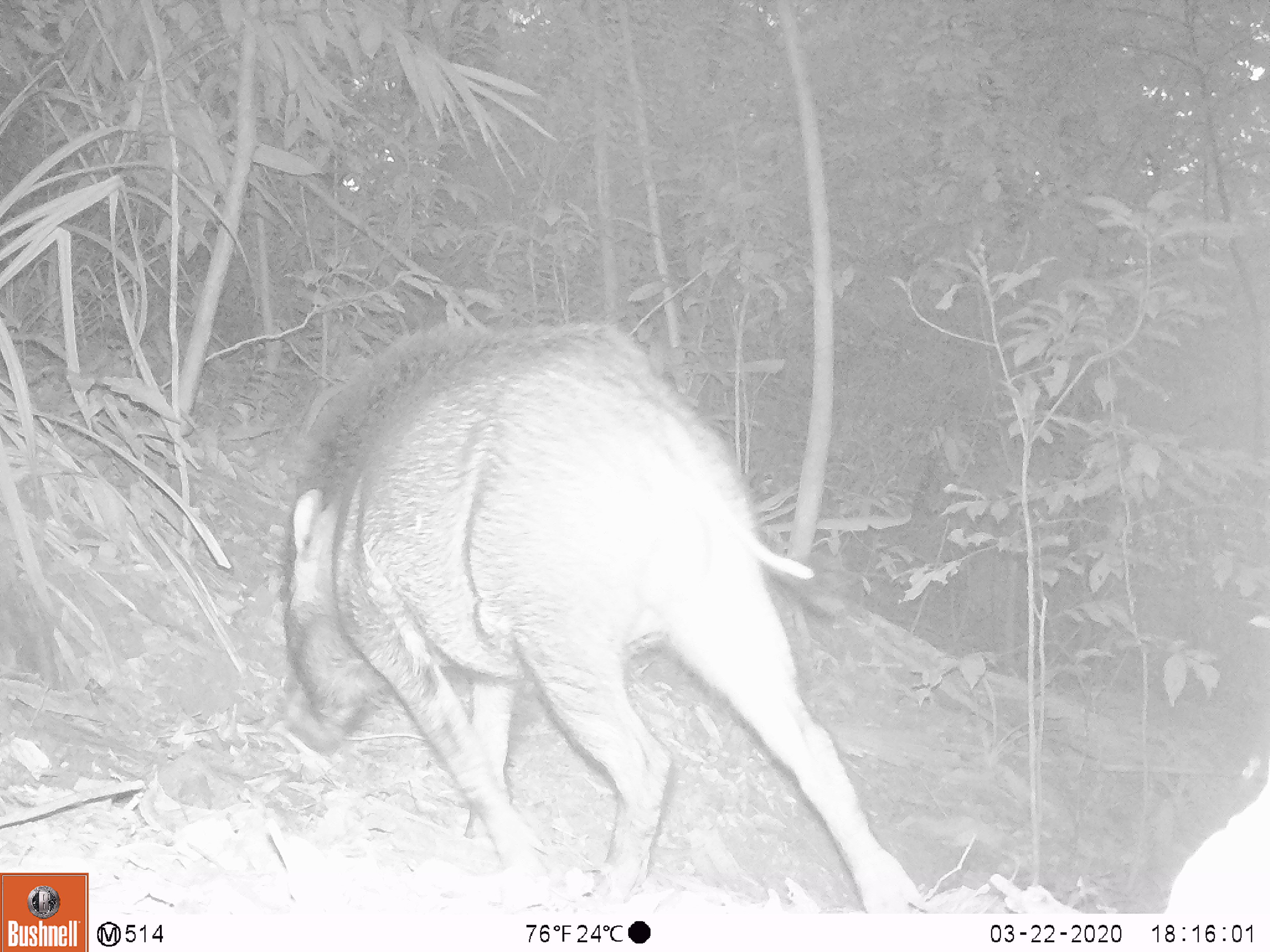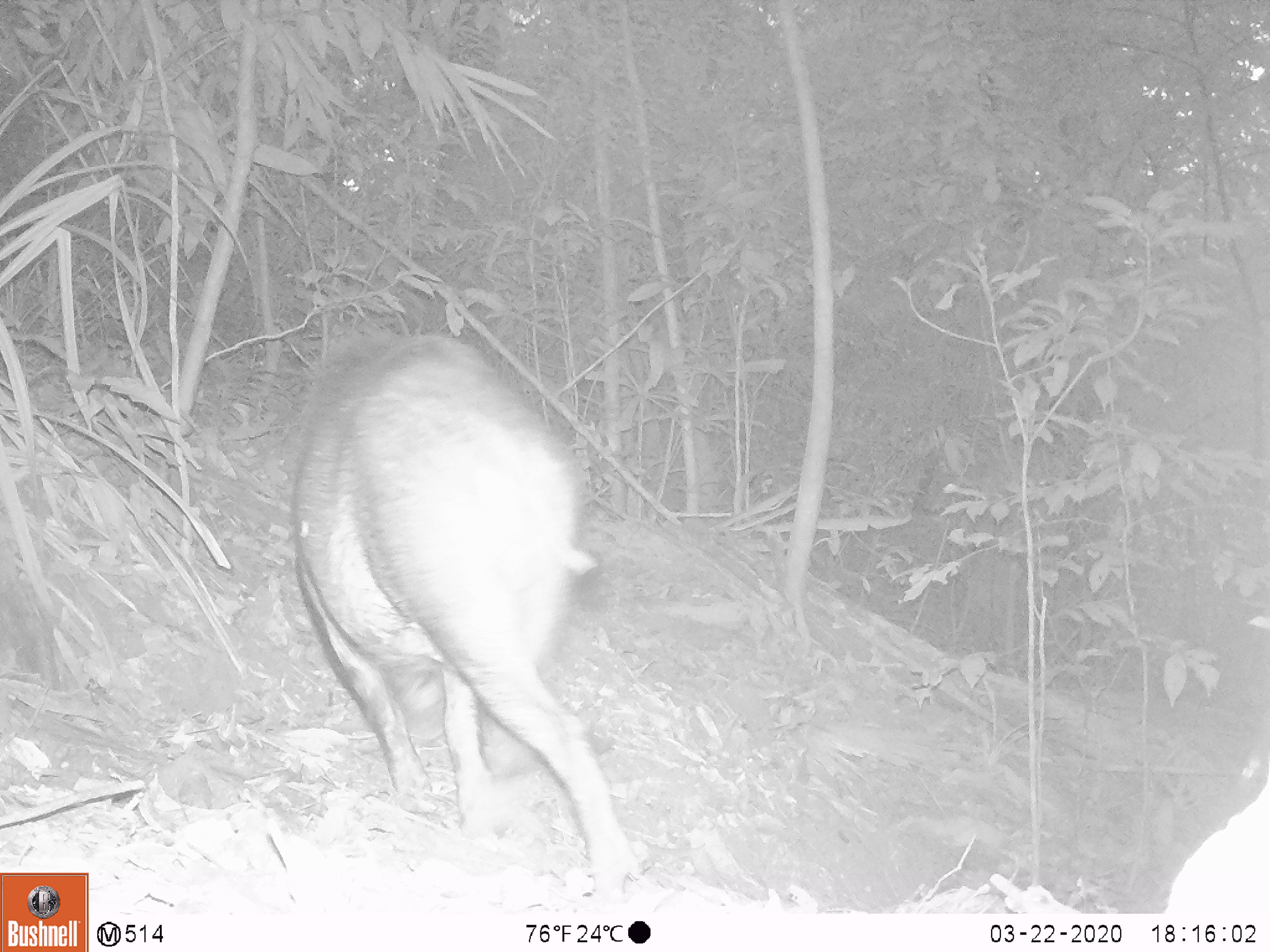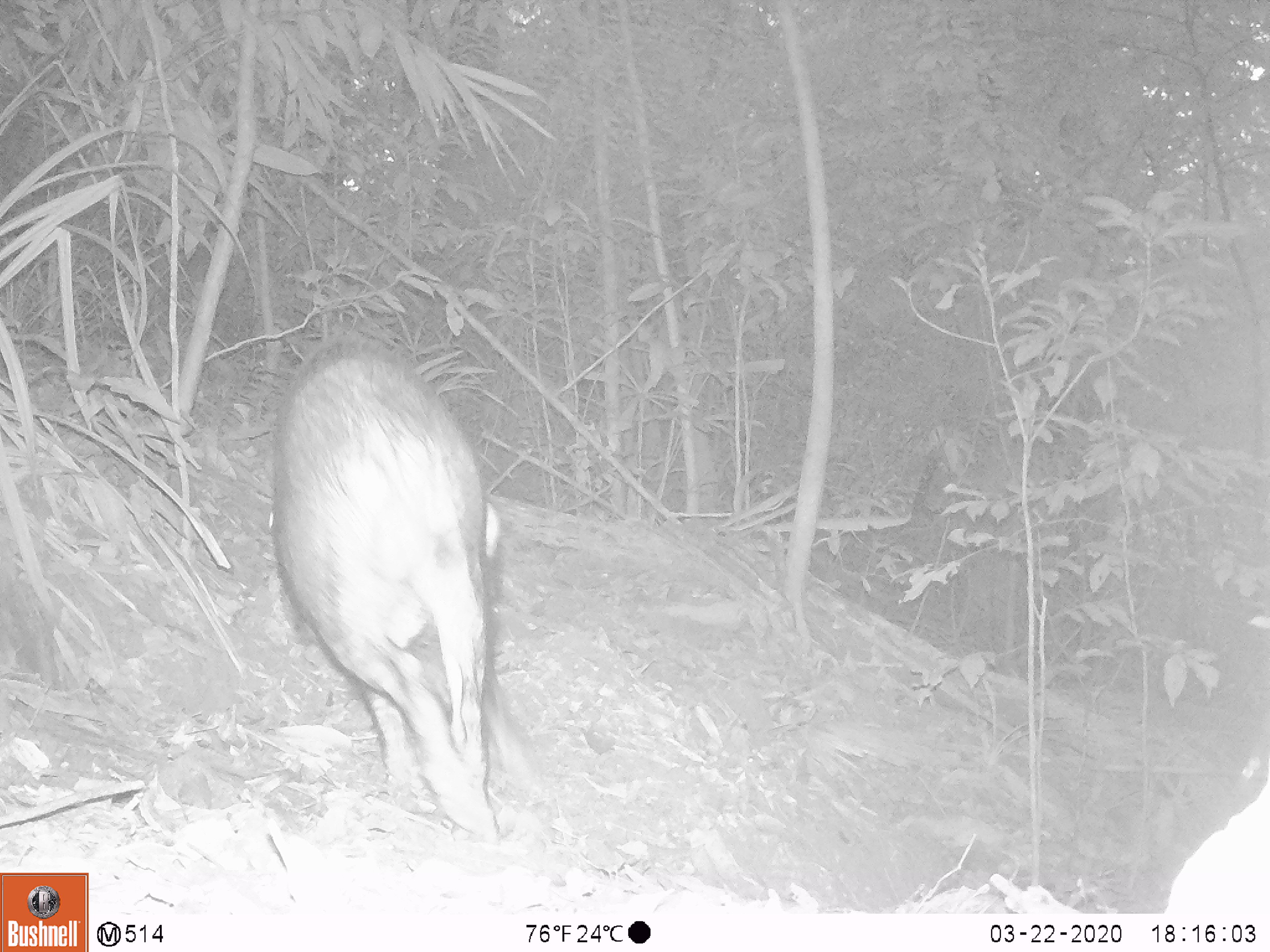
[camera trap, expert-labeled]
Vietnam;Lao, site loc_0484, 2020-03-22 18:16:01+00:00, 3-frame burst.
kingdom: Animalia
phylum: Chordata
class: Mammalia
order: Artiodactyla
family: Suidae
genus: Sus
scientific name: Sus scrofa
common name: eurasian wild pig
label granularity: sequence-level